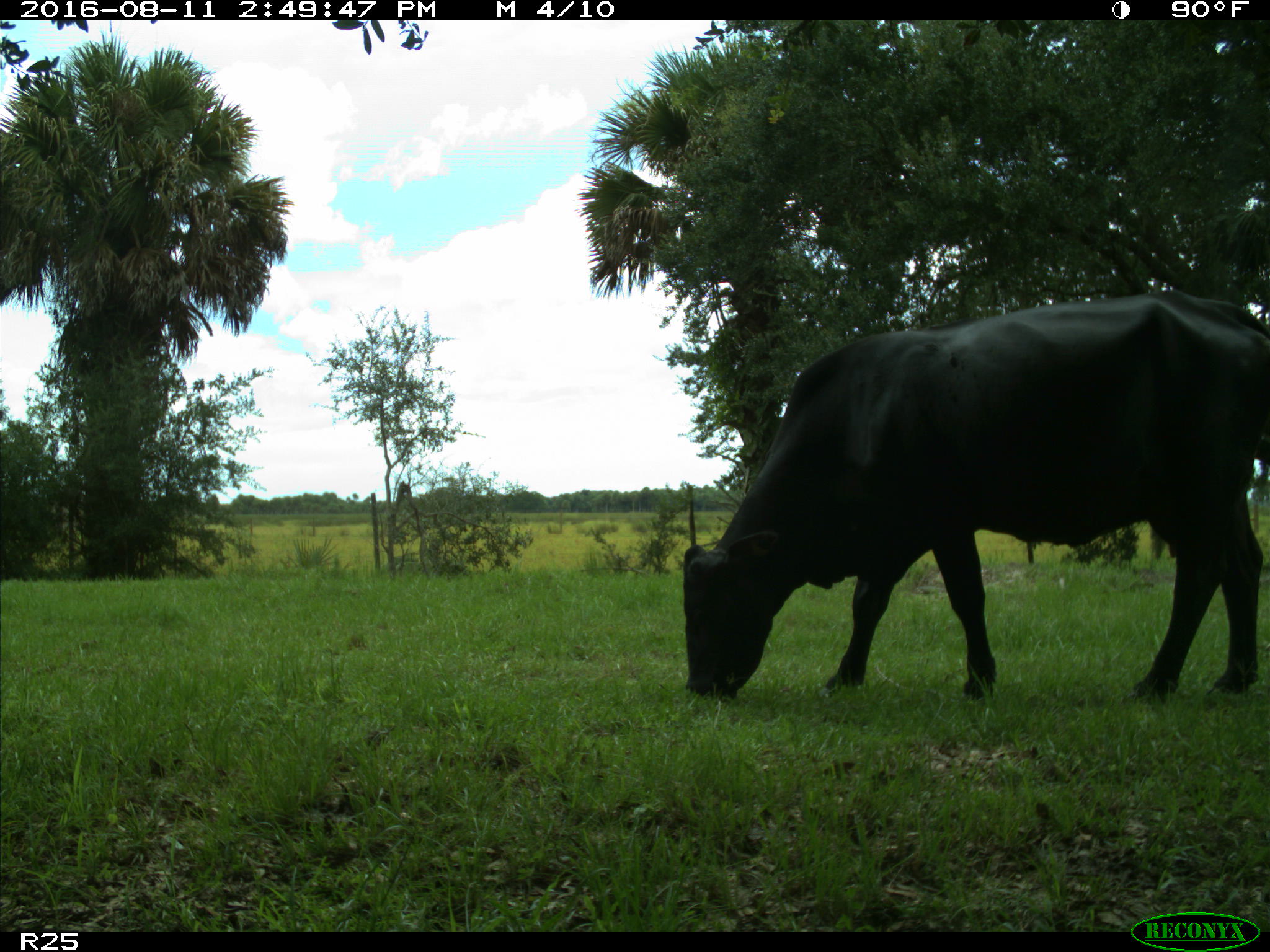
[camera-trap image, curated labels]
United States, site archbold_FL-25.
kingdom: Animalia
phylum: Chordata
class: Mammalia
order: Artiodactyla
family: Bovidae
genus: Bos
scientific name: Bos taurus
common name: domestic cow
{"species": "Bos taurus (domestic cow)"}